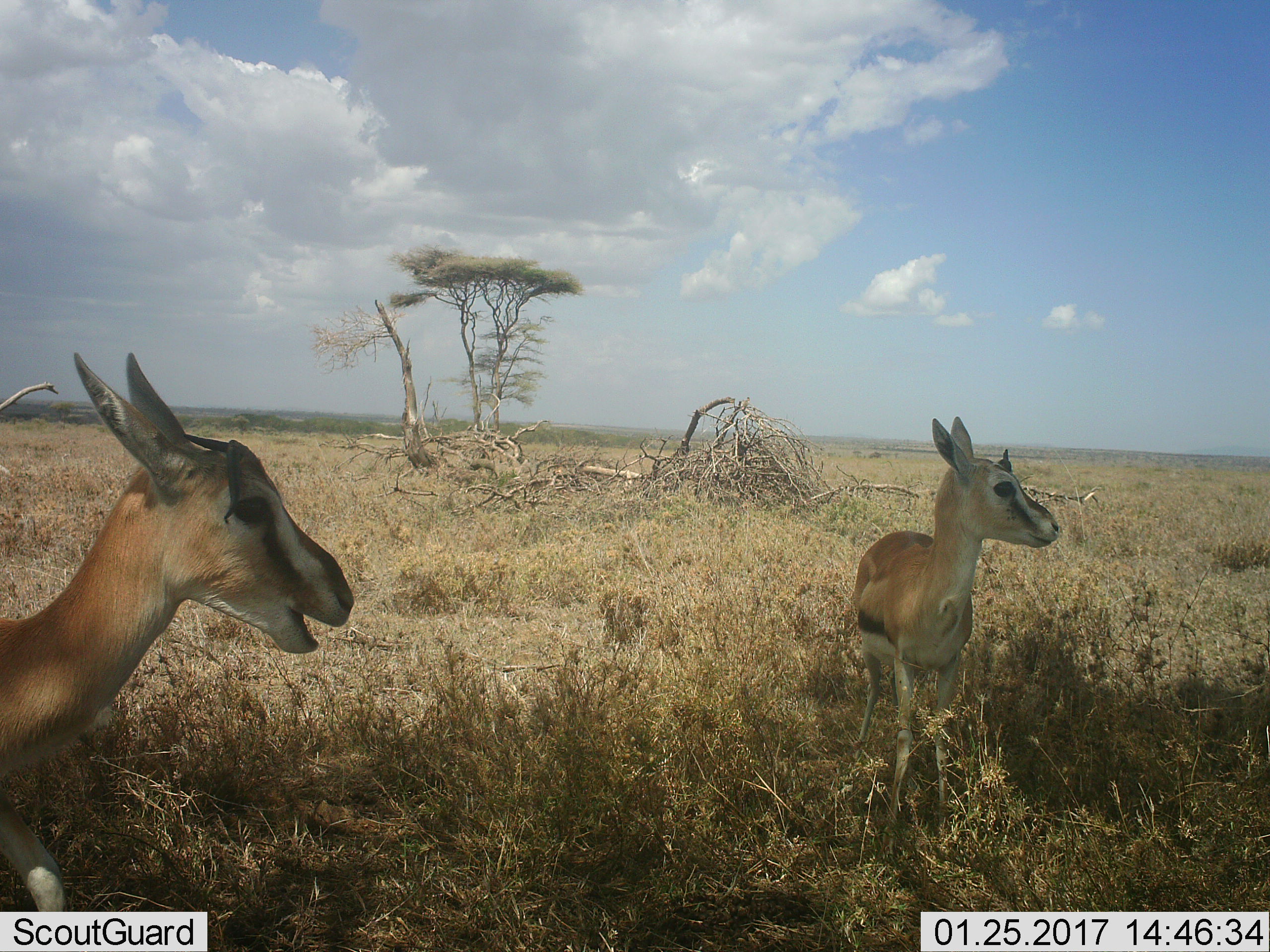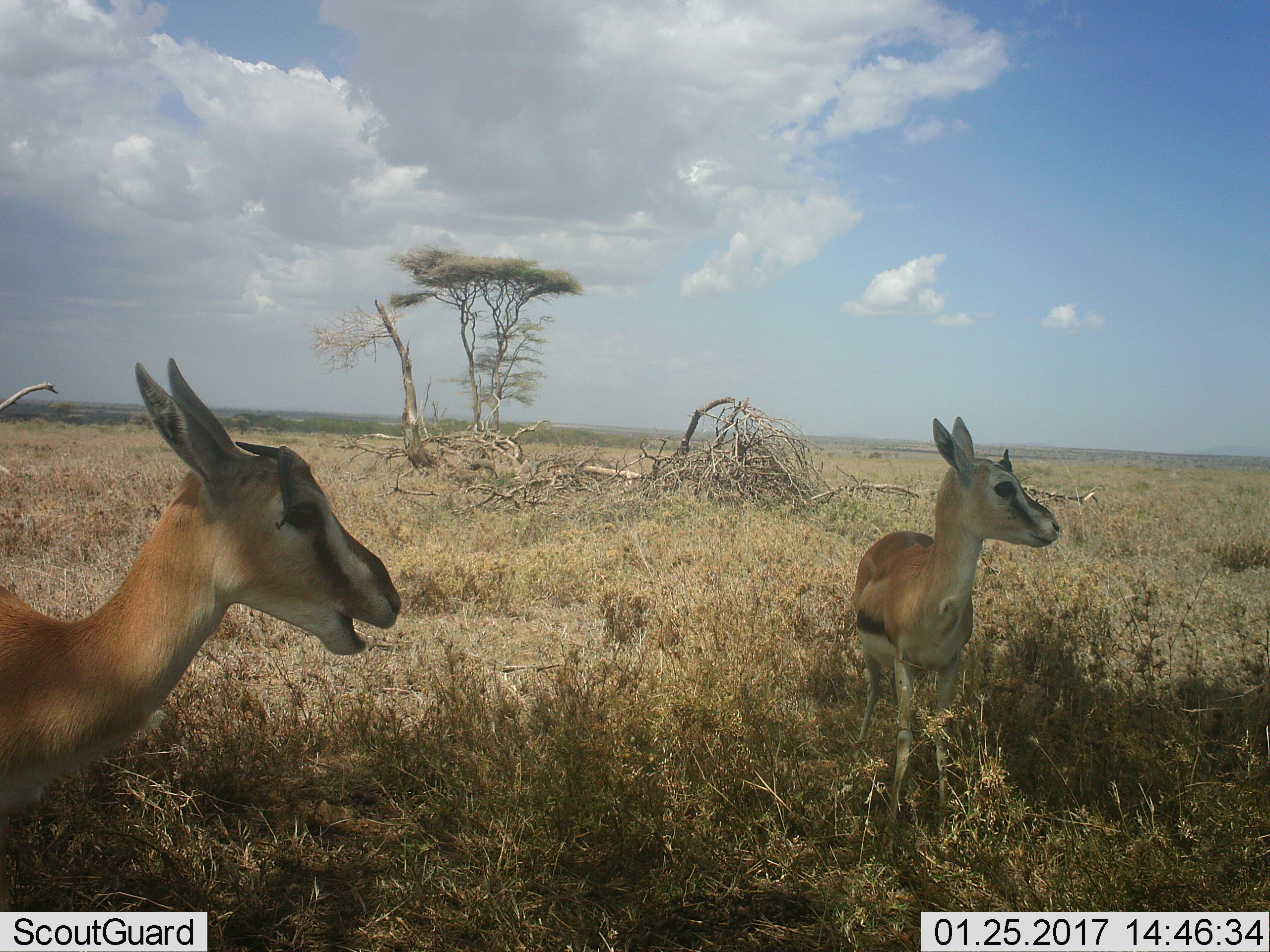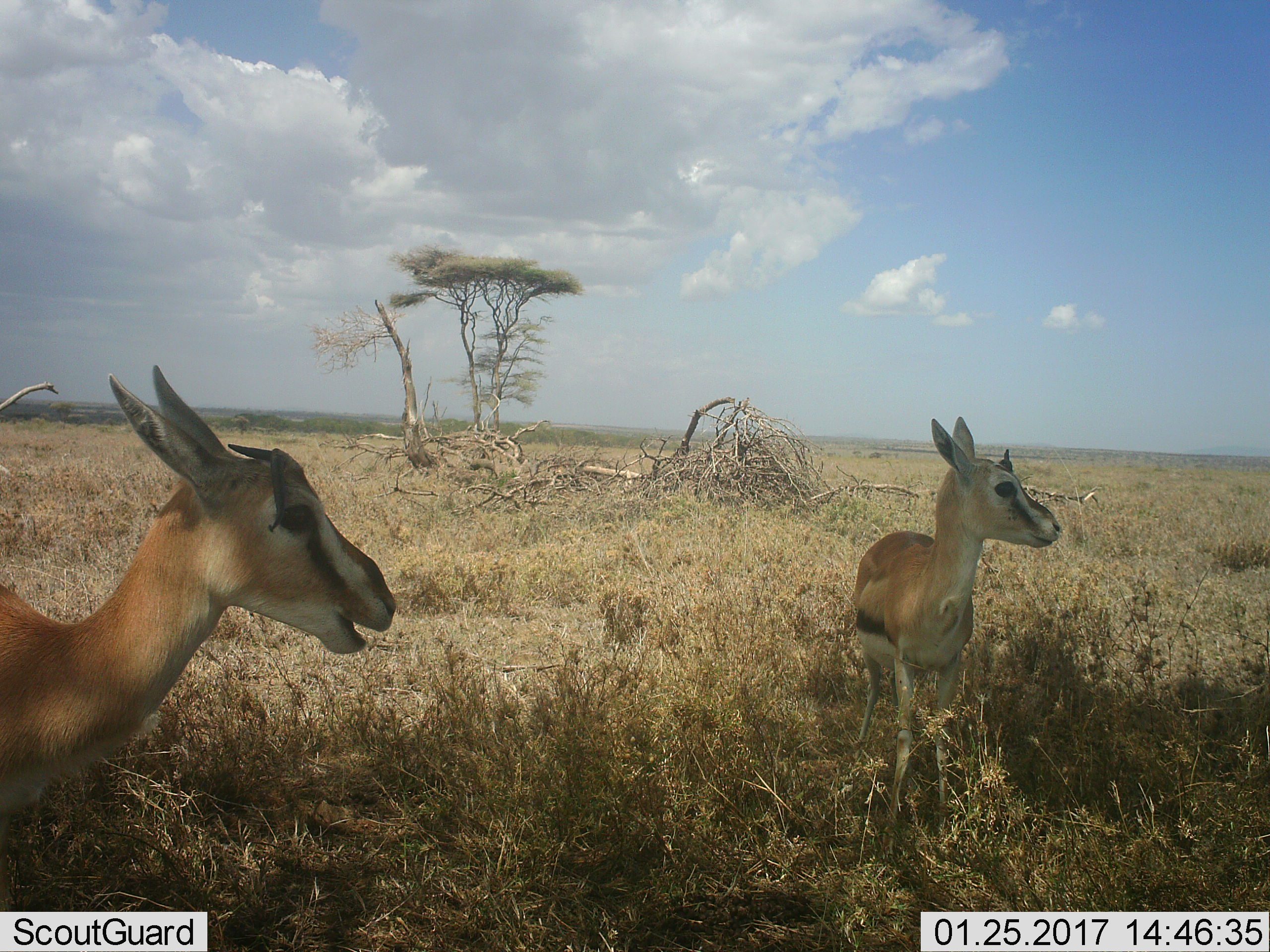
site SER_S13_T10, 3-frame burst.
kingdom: Animalia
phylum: Chordata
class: Mammalia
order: Artiodactyla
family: Bovidae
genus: Eudorcas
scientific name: Eudorcas thomsonii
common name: thomson's gazelle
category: gazellethomsons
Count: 2.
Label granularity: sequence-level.